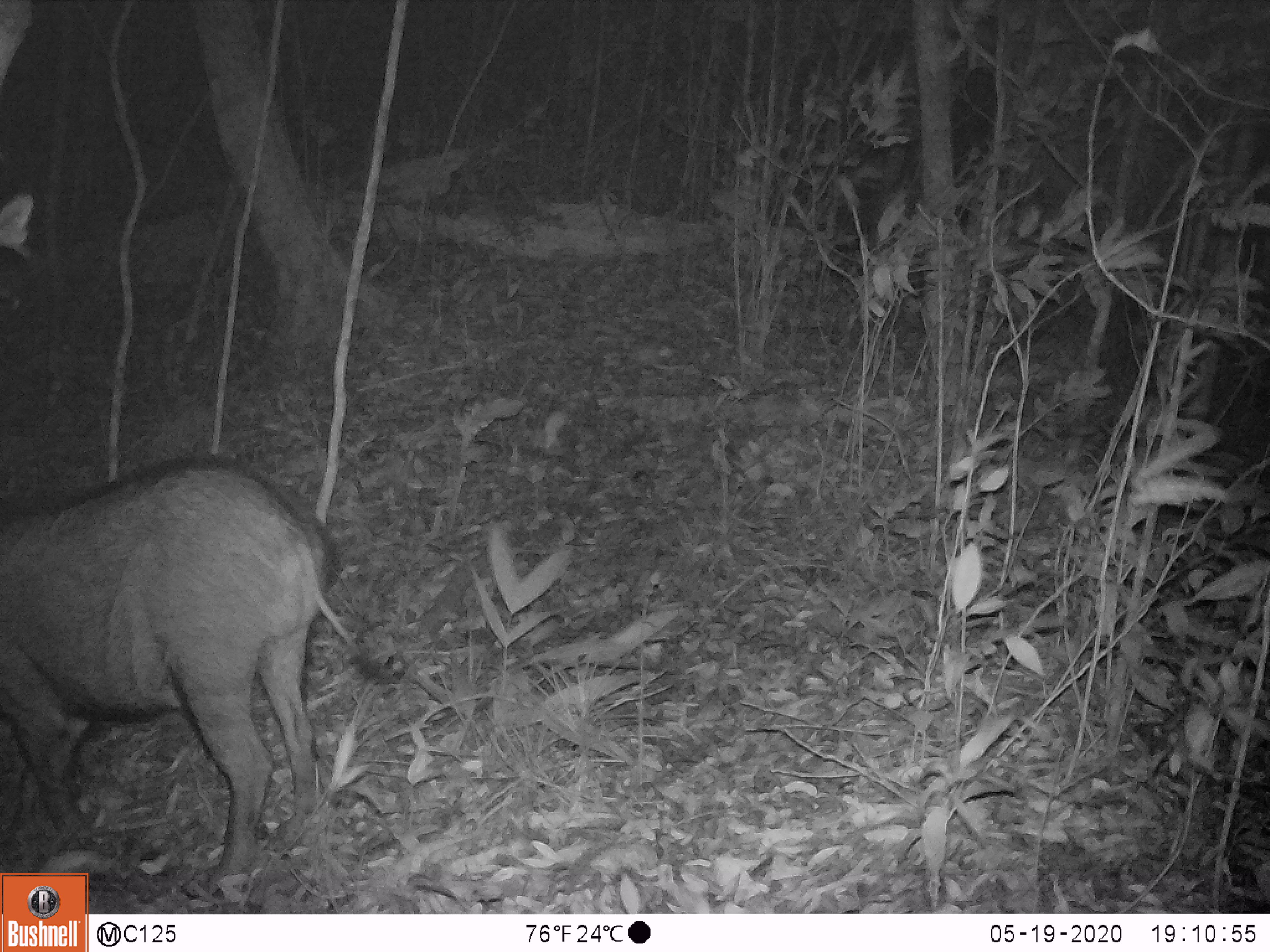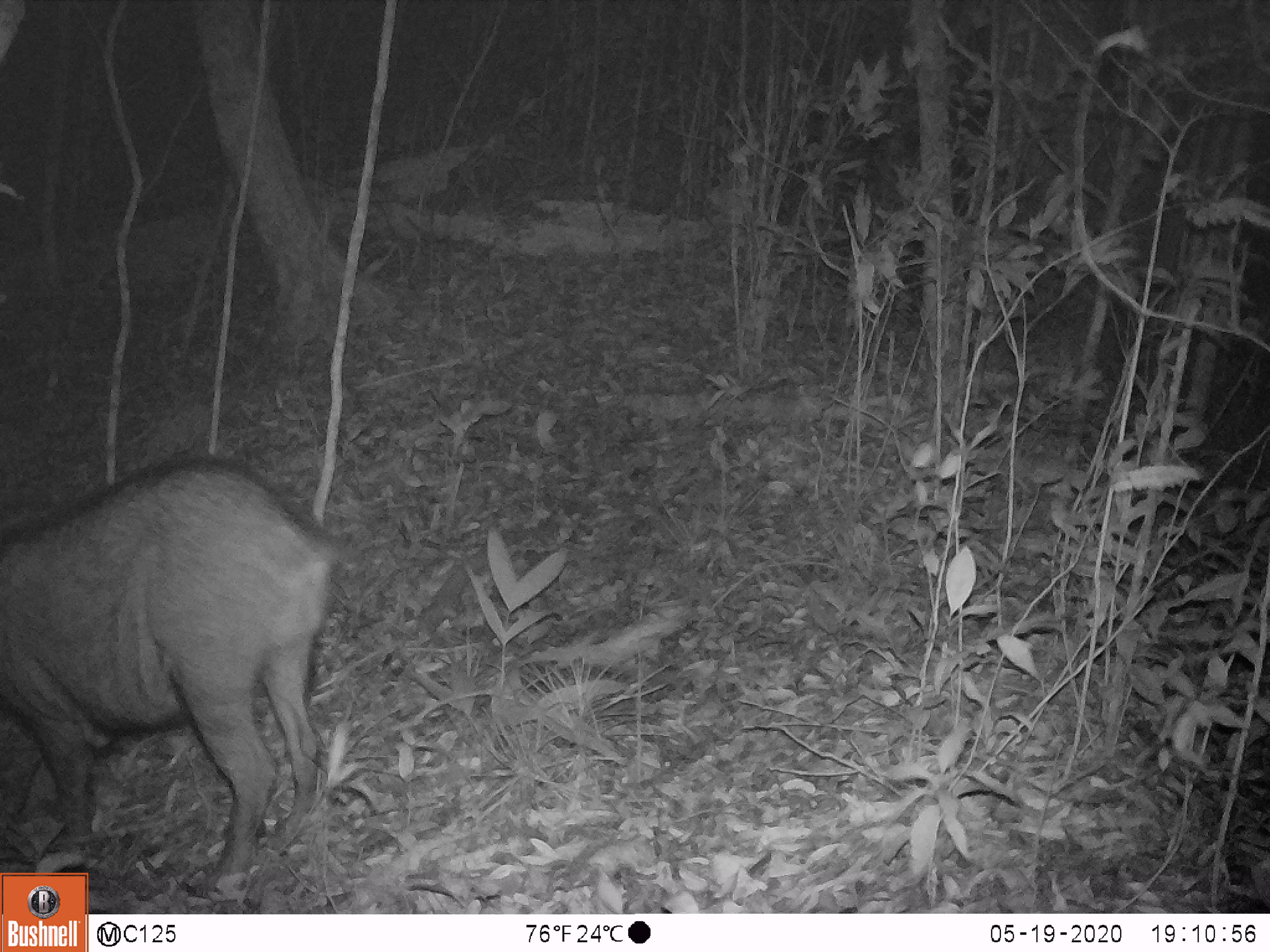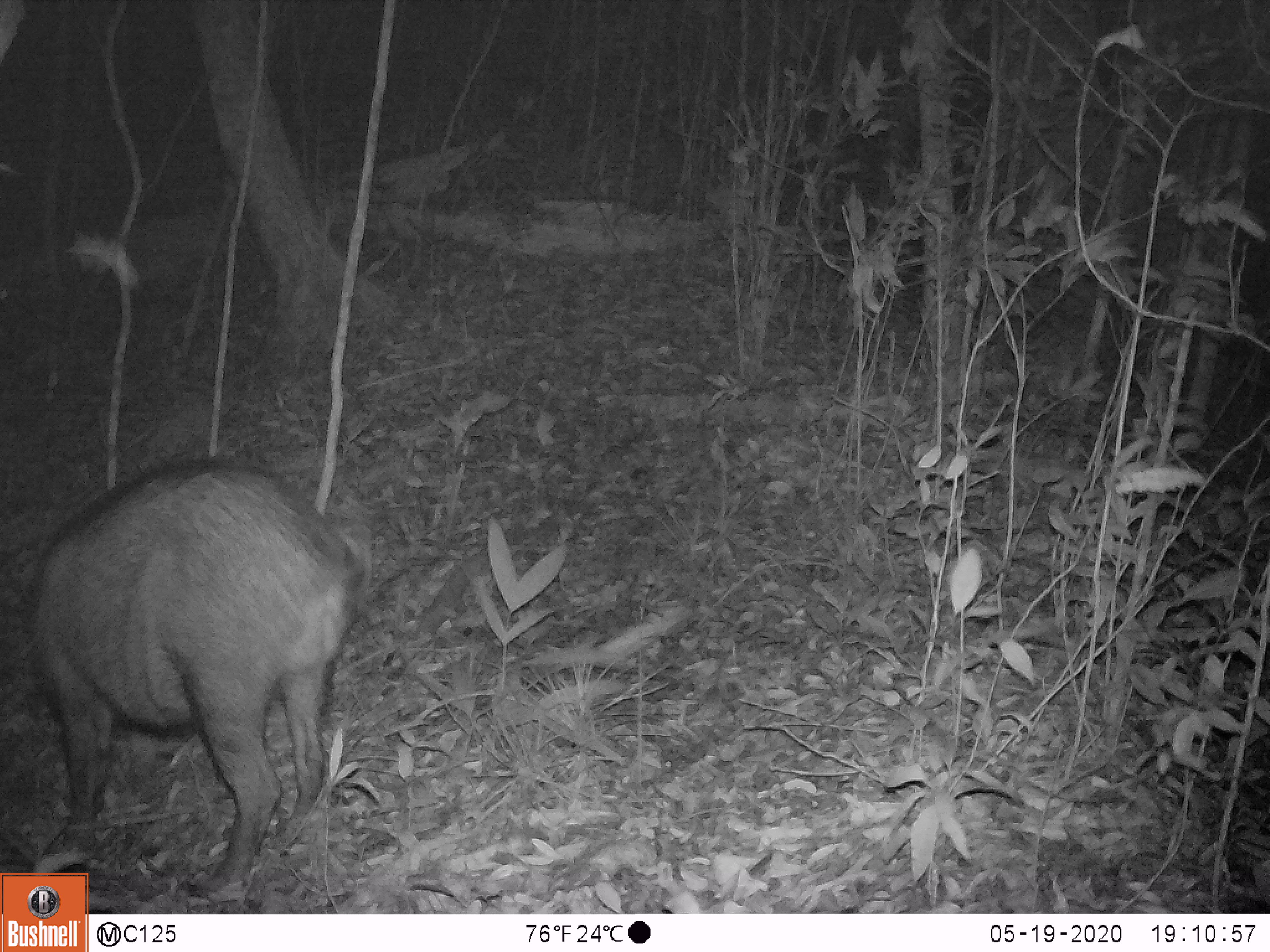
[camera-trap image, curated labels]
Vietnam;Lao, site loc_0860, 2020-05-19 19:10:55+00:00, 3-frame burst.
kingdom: Animalia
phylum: Chordata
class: Mammalia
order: Artiodactyla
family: Suidae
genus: Sus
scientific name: Sus scrofa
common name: eurasian wild pig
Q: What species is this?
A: Eurasian wild pig (Sus scrofa).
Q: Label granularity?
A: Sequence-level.